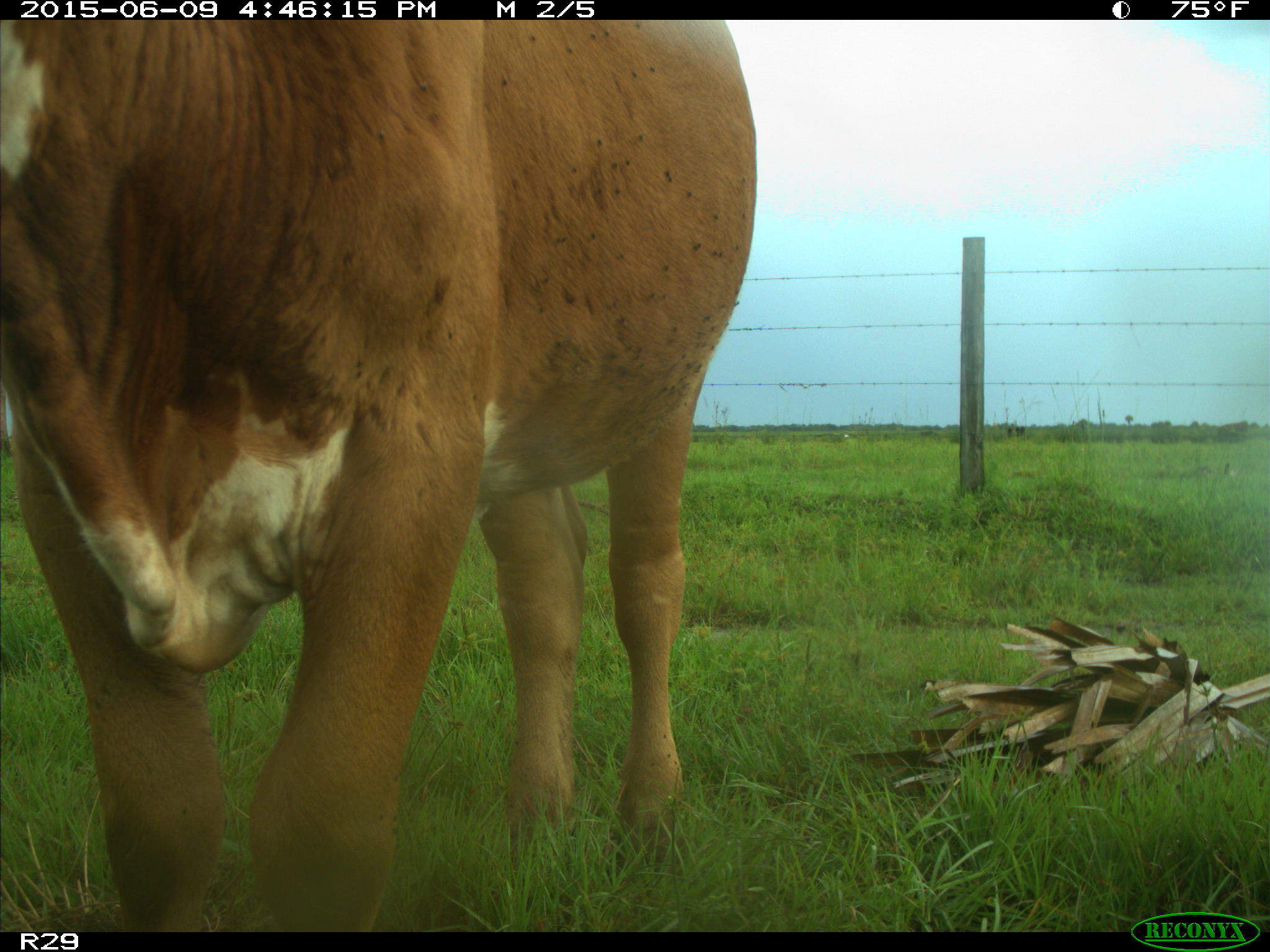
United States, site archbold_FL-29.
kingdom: Animalia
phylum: Chordata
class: Mammalia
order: Artiodactyla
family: Bovidae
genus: Bos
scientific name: Bos taurus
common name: domestic cow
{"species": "Bos taurus (domestic cow)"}